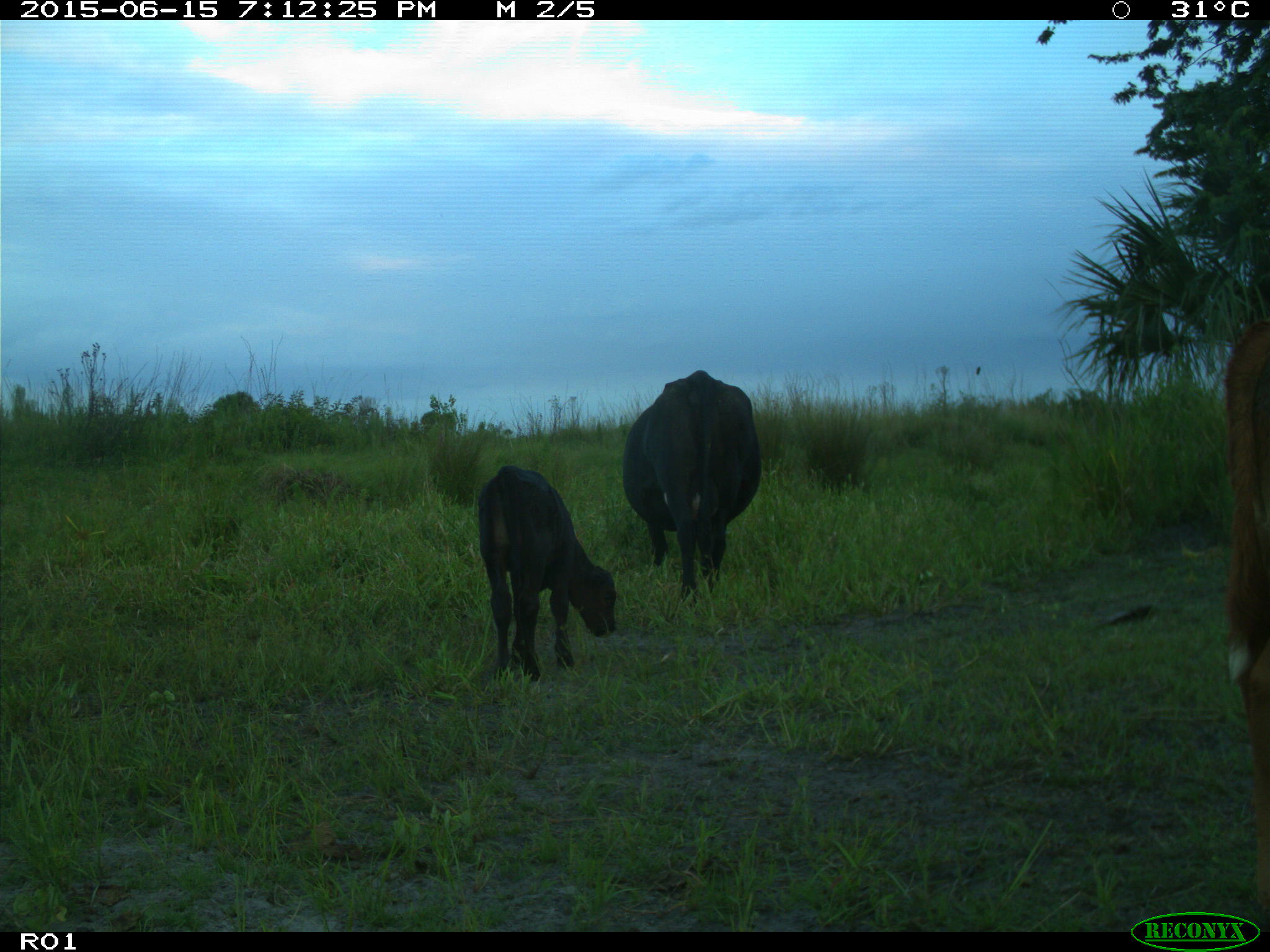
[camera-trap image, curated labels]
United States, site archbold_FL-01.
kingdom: Animalia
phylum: Chordata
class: Mammalia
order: Artiodactyla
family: Bovidae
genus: Bos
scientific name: Bos taurus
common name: domestic cow